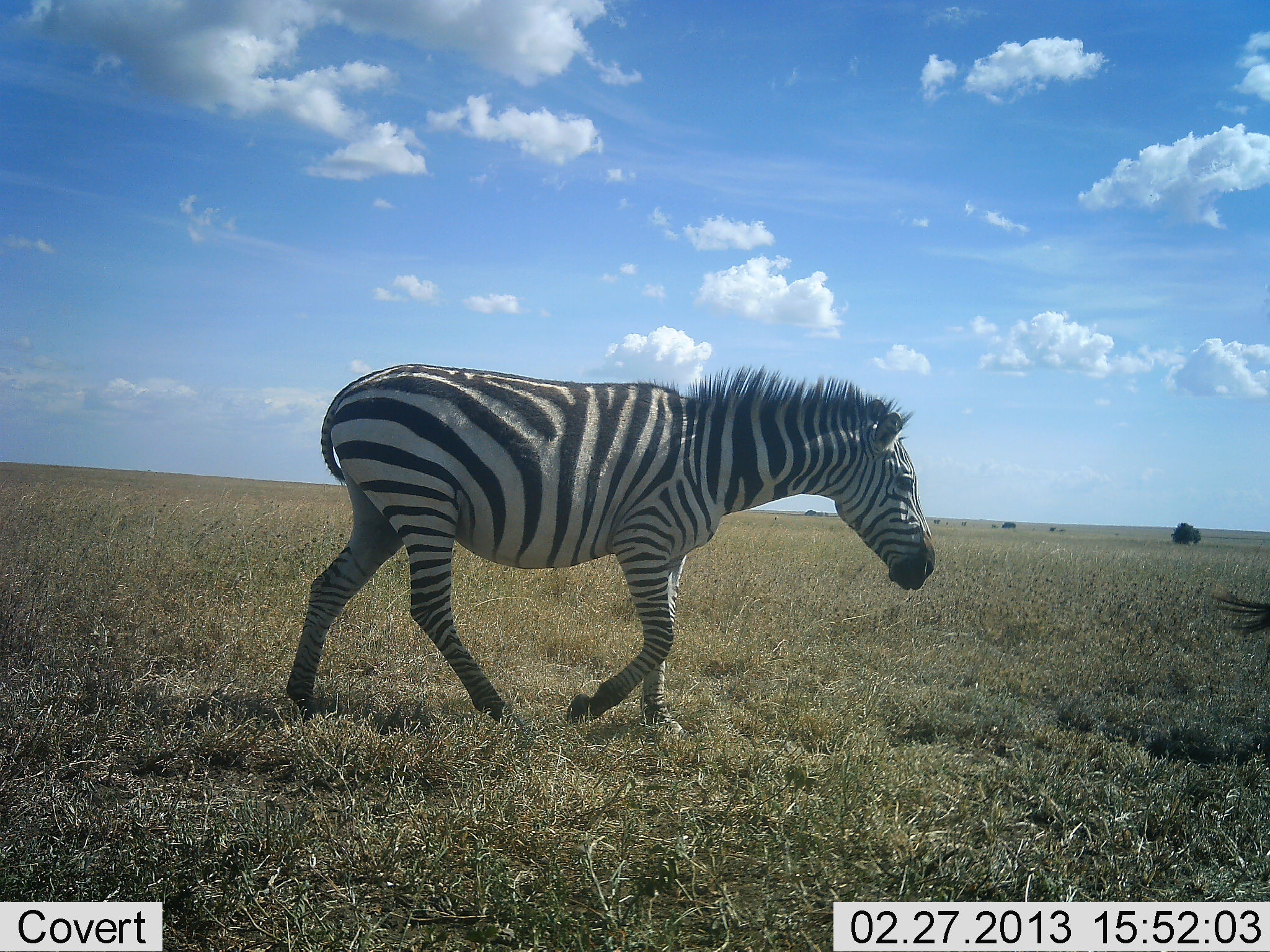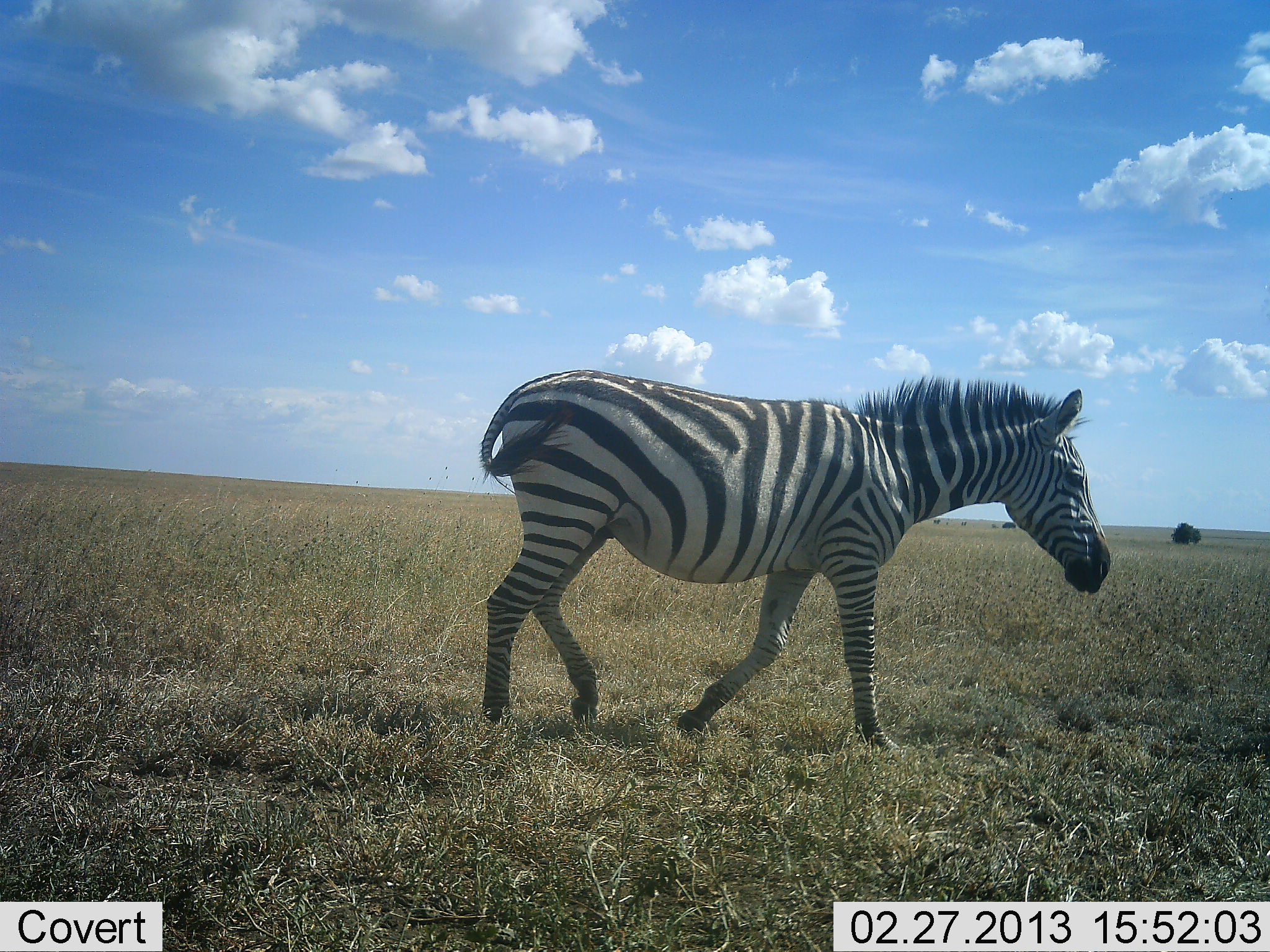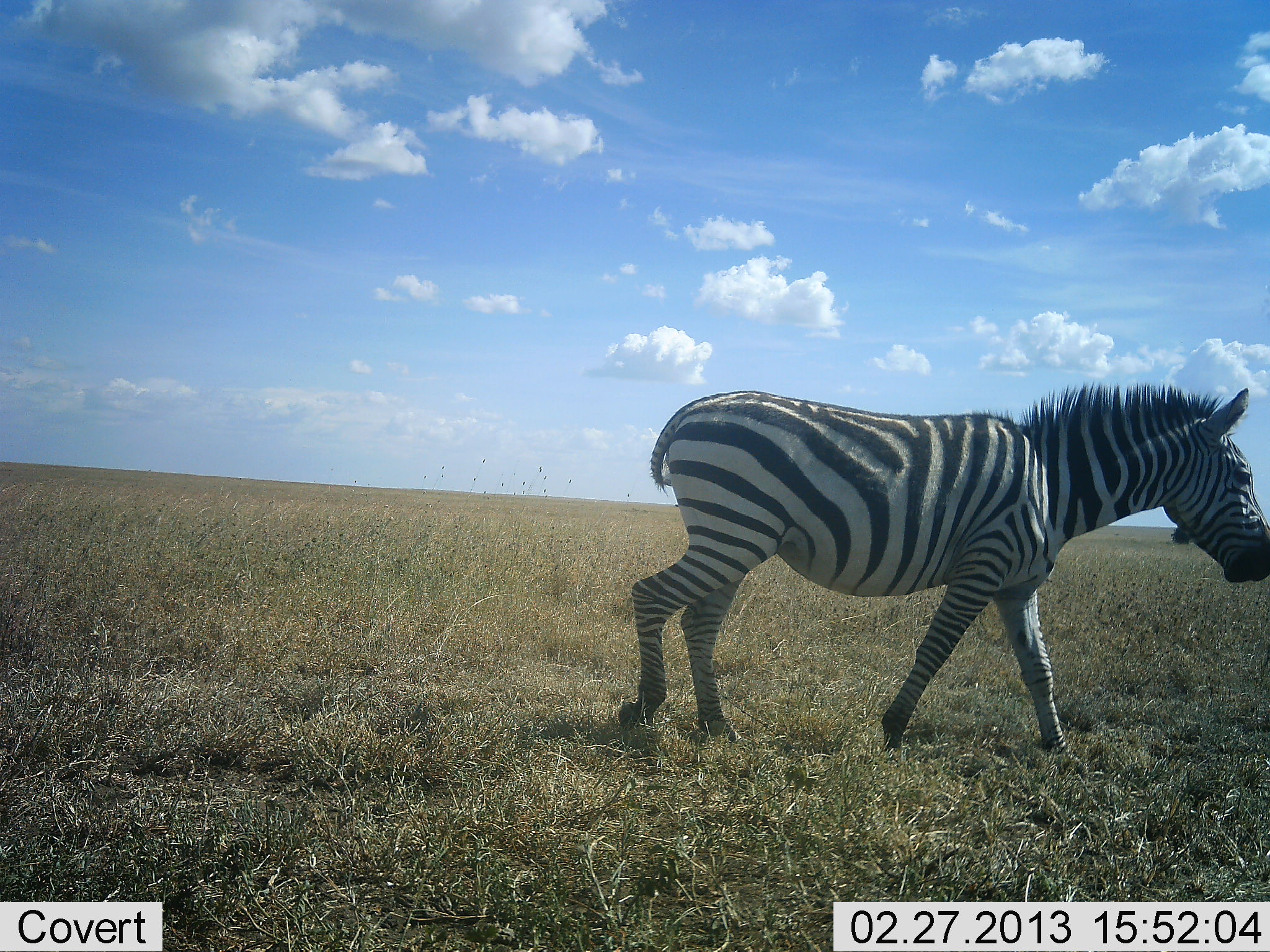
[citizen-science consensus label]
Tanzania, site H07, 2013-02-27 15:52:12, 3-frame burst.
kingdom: Animalia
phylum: Chordata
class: Mammalia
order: Perissodactyla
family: Equidae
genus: Equus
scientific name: Equus quagga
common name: plains zebra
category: zebra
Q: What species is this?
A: Zebra (plains zebra) (Equus quagga).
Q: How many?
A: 2.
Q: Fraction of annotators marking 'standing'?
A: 4%.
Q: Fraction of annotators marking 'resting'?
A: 0%.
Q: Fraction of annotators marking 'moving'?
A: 100%.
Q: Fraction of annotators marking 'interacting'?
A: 0%.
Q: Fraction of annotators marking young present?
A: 0%.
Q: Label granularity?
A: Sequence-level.